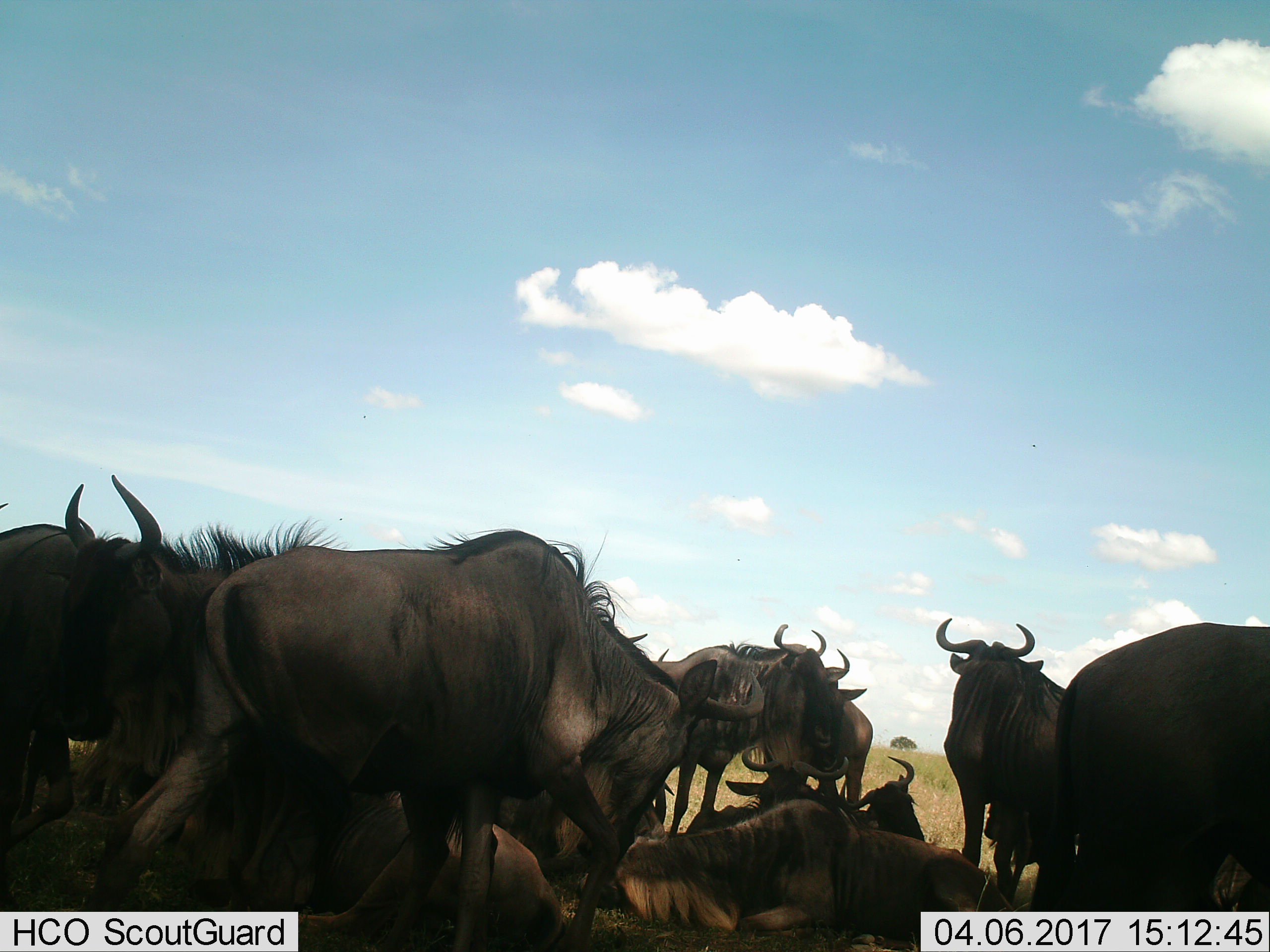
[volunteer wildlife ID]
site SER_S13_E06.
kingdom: Animalia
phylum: Chordata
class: Mammalia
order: Artiodactyla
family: Bovidae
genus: Connochaetes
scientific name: Connochaetes taurinus taurinus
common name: blue wildebeest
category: wildebeestblue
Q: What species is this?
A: Wildebeestblue (blue wildebeest) (Connochaetes taurinus taurinus).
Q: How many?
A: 11-50.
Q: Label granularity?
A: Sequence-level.